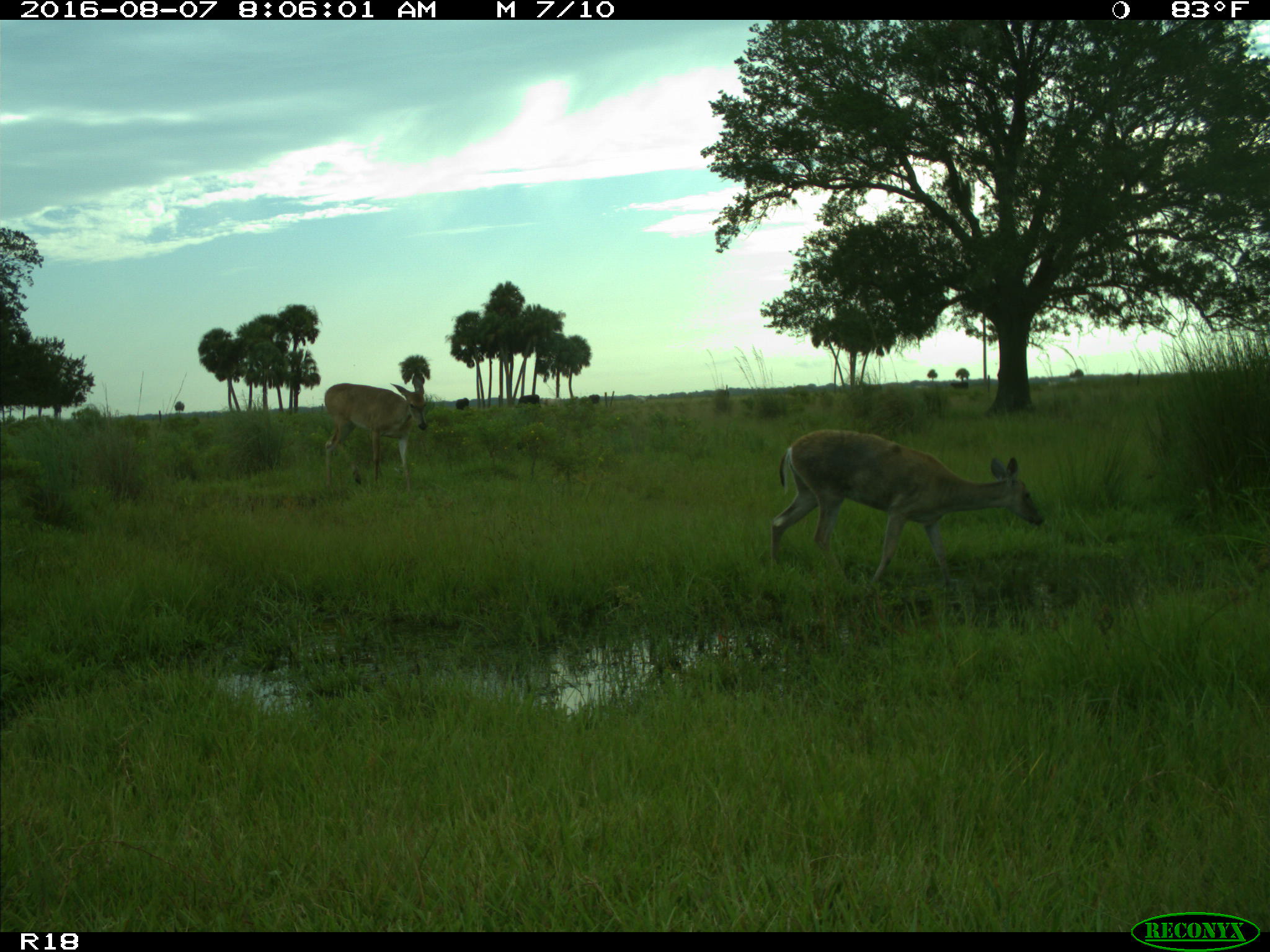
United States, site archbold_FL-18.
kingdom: Animalia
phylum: Chordata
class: Mammalia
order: Artiodactyla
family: Bovidae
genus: Bos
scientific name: Bos taurus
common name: domestic cow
Bos taurus (domestic cow).